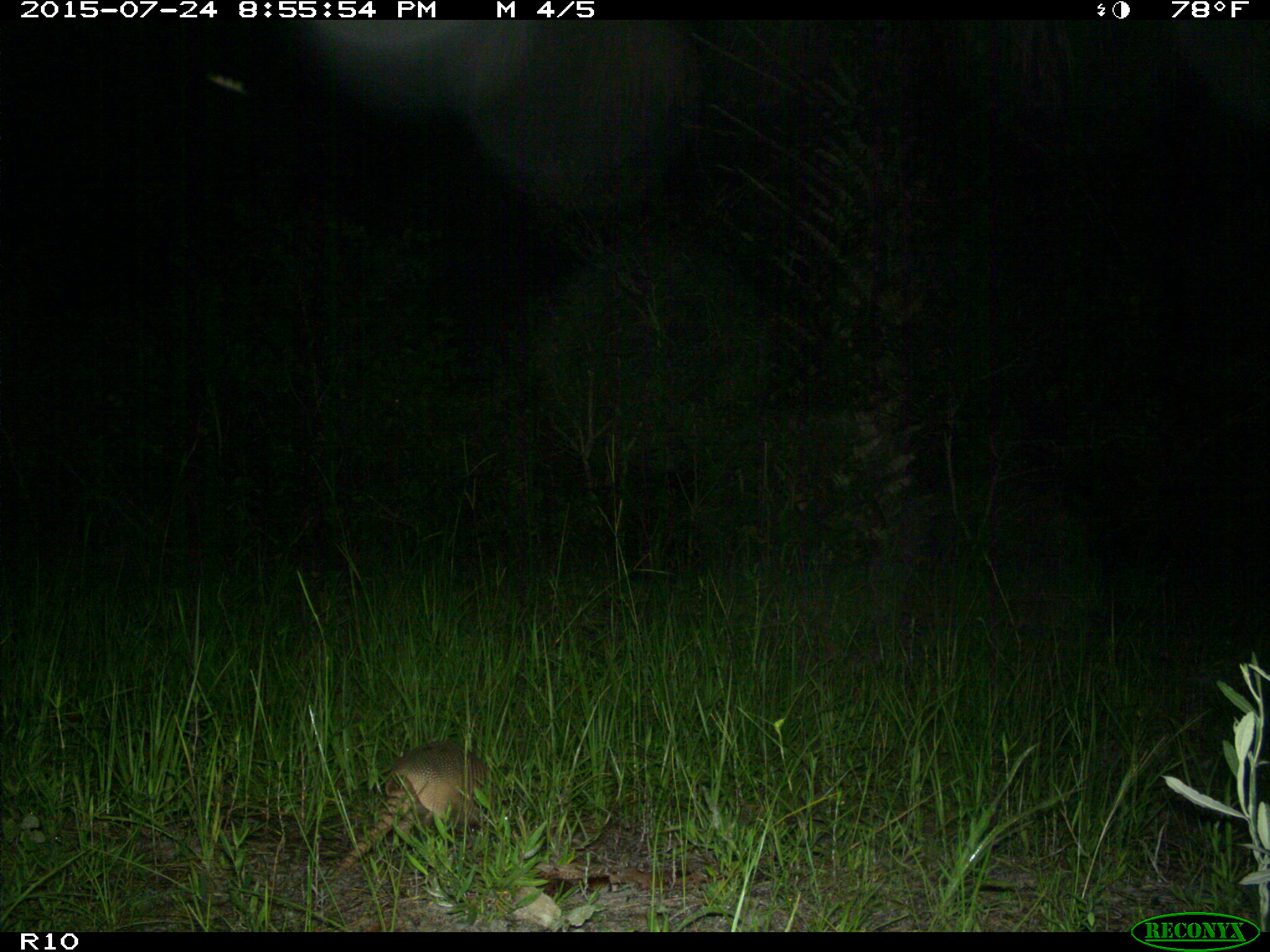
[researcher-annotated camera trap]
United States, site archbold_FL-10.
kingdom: Animalia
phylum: Chordata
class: Mammalia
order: Cingulata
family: Dasypodidae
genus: Dasypus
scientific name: Dasypus novemcinctus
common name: nine-banded armadillo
Dasypus novemcinctus (nine-banded armadillo).